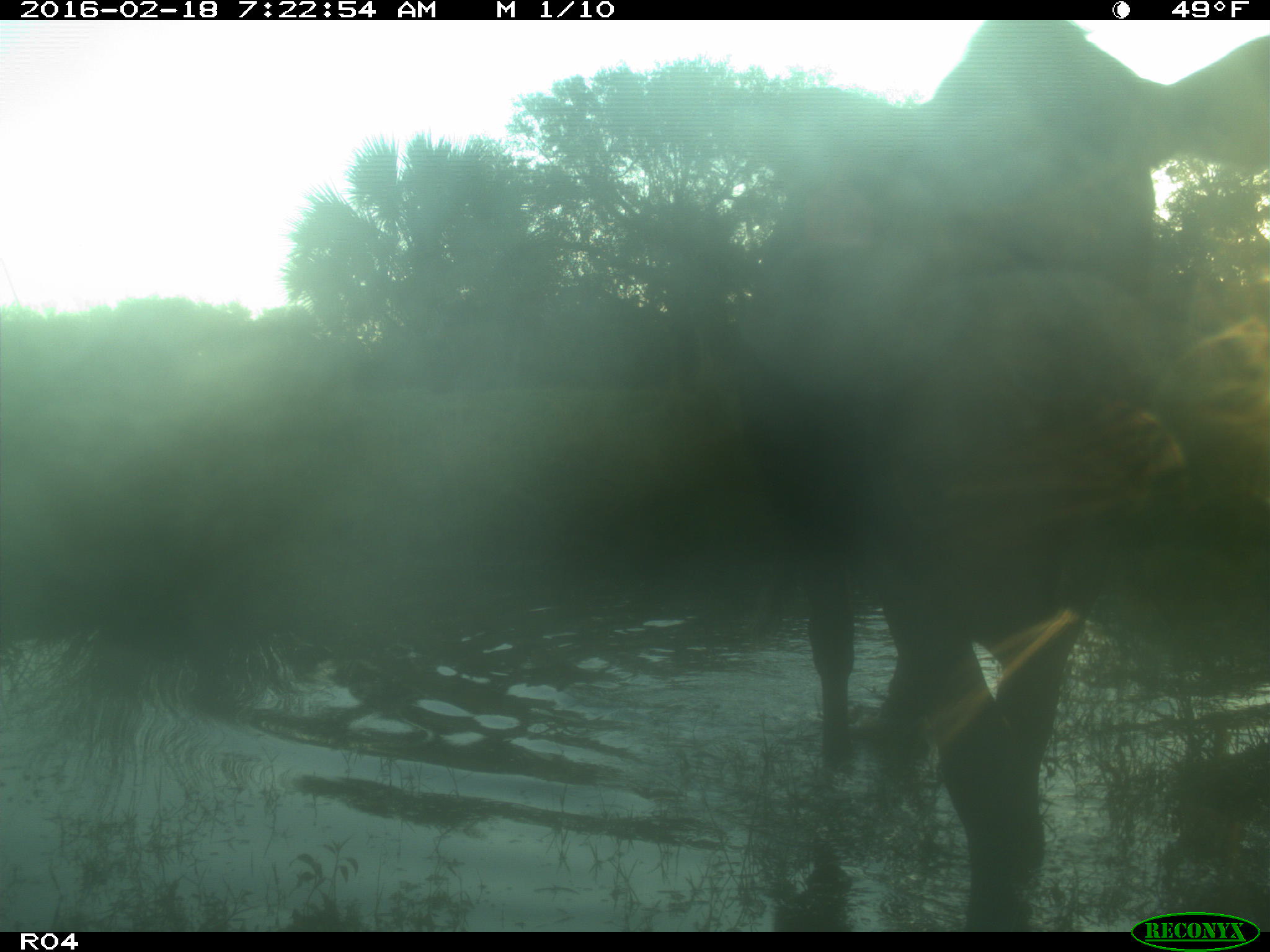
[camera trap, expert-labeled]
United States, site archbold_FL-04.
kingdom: Animalia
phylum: Chordata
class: Mammalia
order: Artiodactyla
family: Bovidae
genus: Bos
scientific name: Bos taurus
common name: domestic cow